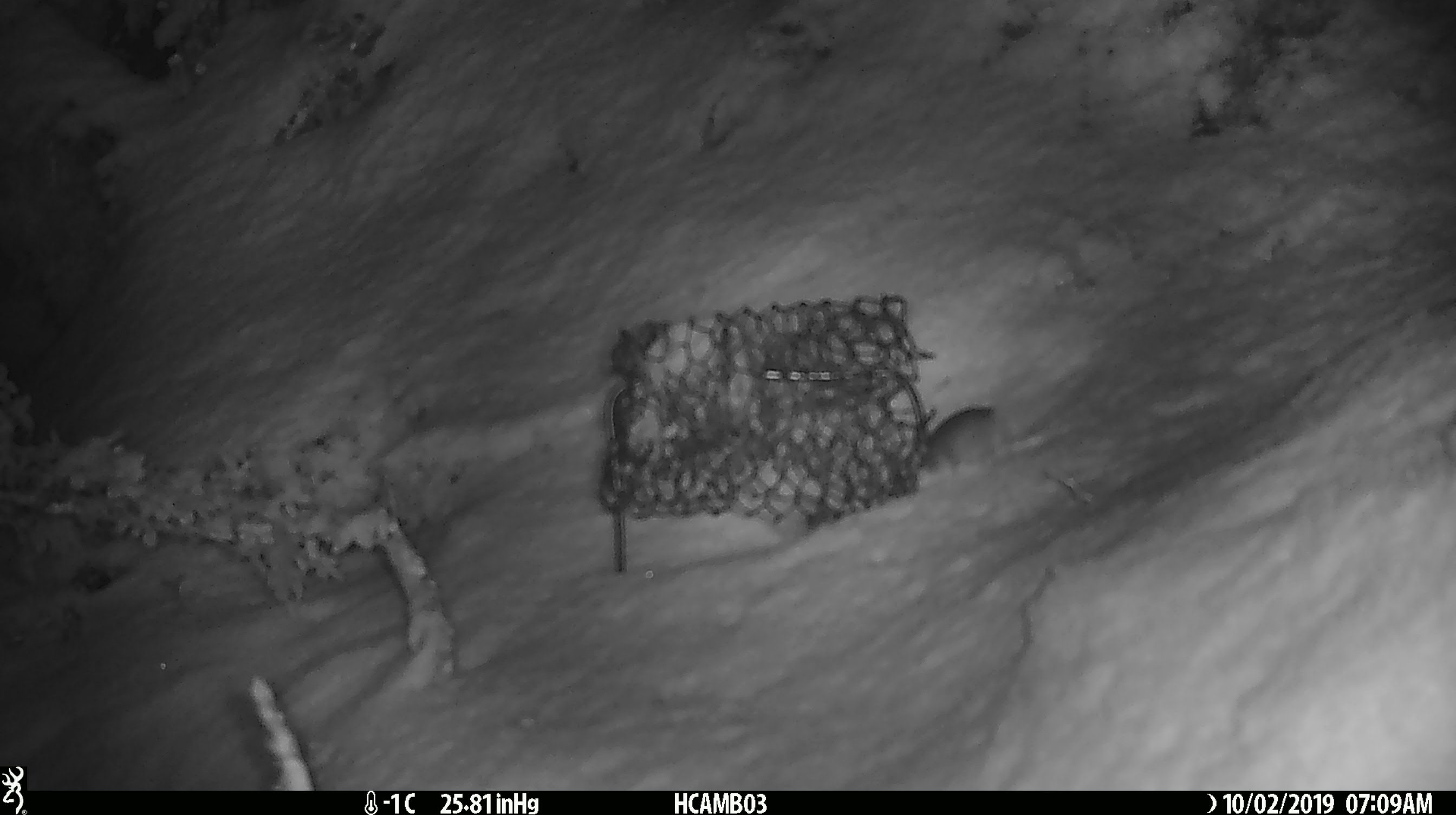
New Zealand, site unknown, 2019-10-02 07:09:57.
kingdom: Animalia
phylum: Chordata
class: Mammalia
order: Rodentia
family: Muridae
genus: Mus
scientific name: Mus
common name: mouse